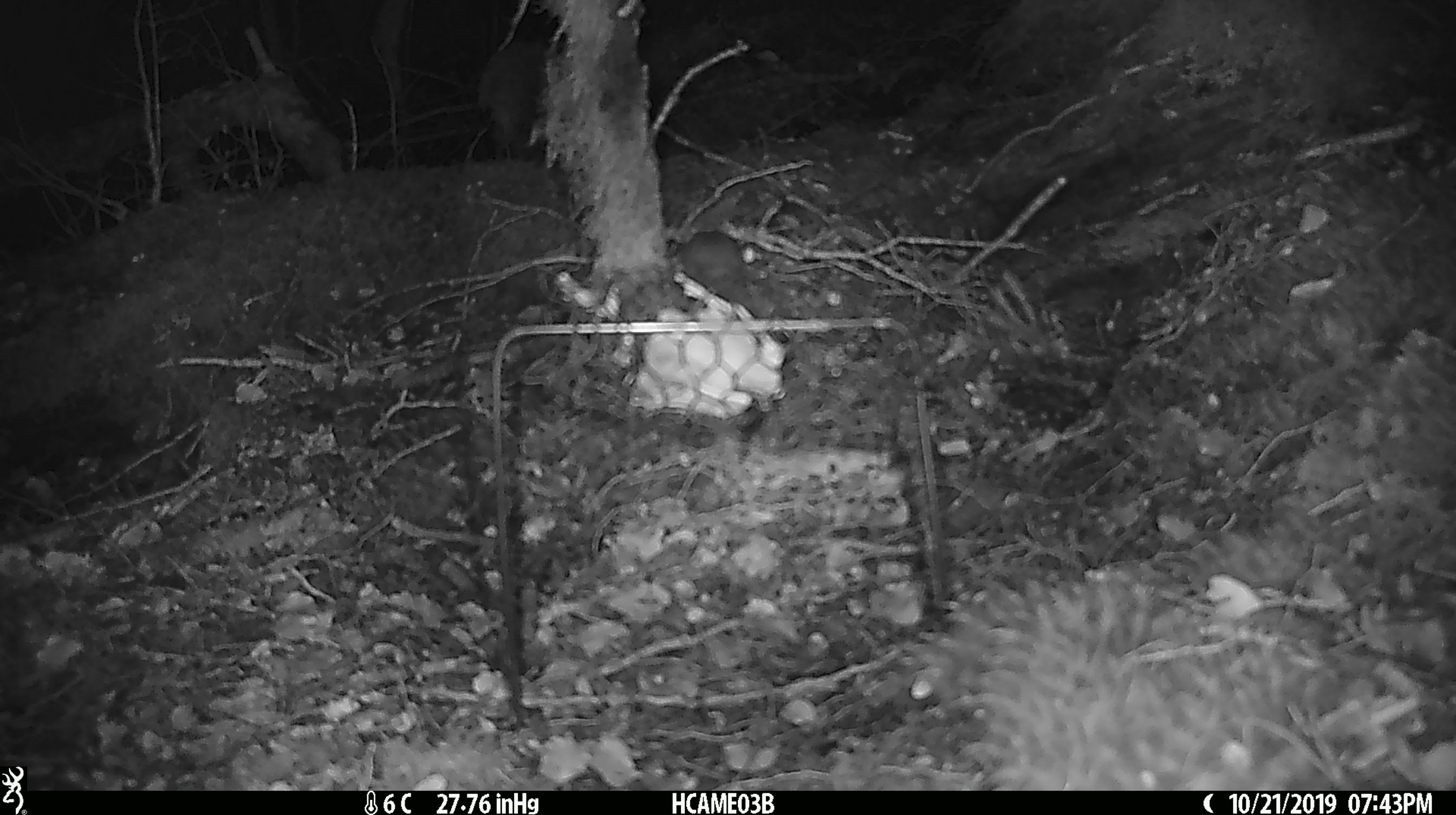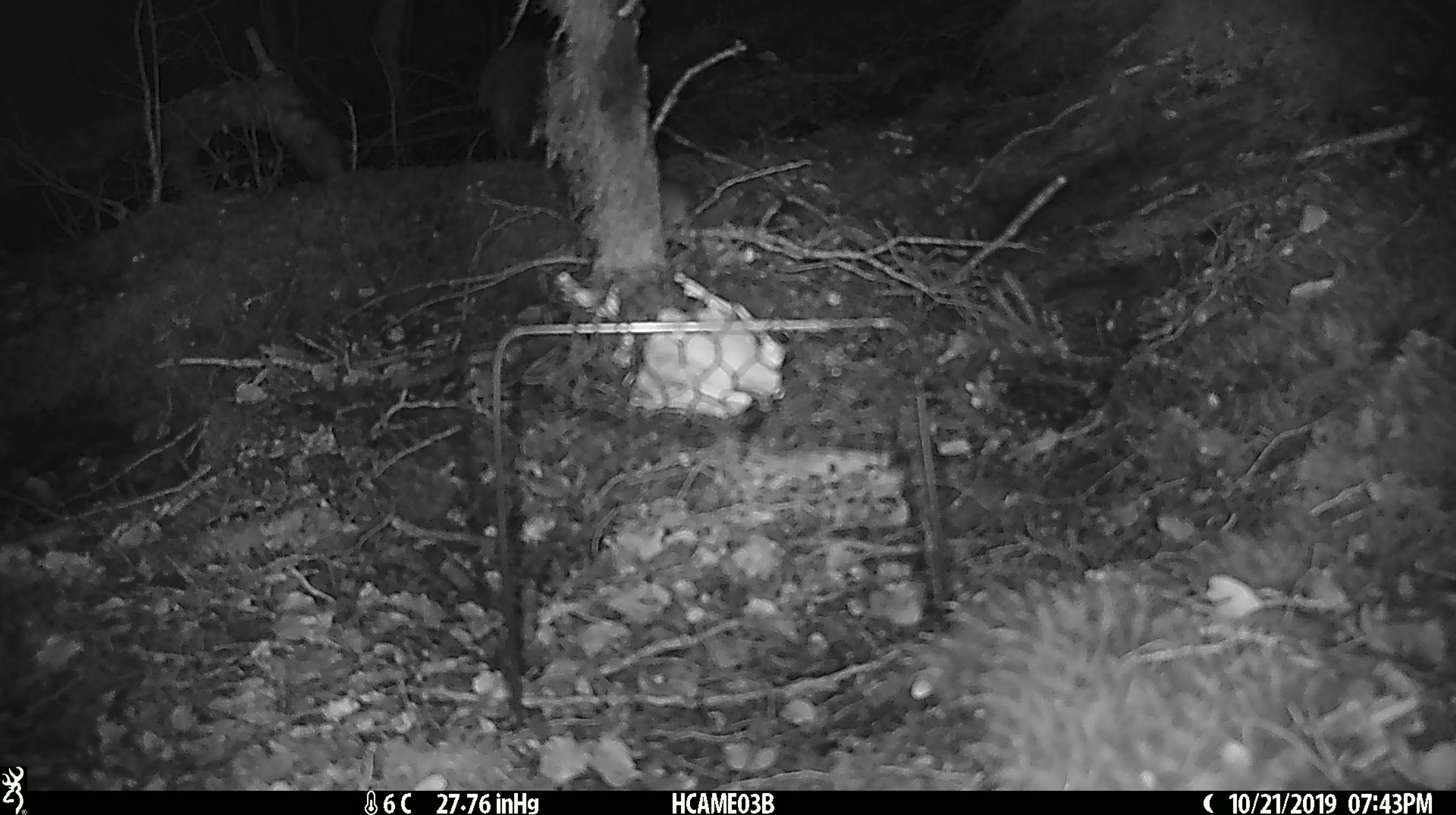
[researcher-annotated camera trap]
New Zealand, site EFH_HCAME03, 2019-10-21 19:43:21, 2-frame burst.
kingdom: Animalia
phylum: Chordata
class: Mammalia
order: Rodentia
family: Muridae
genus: Mus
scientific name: Mus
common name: mouse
Mouse (Mus).